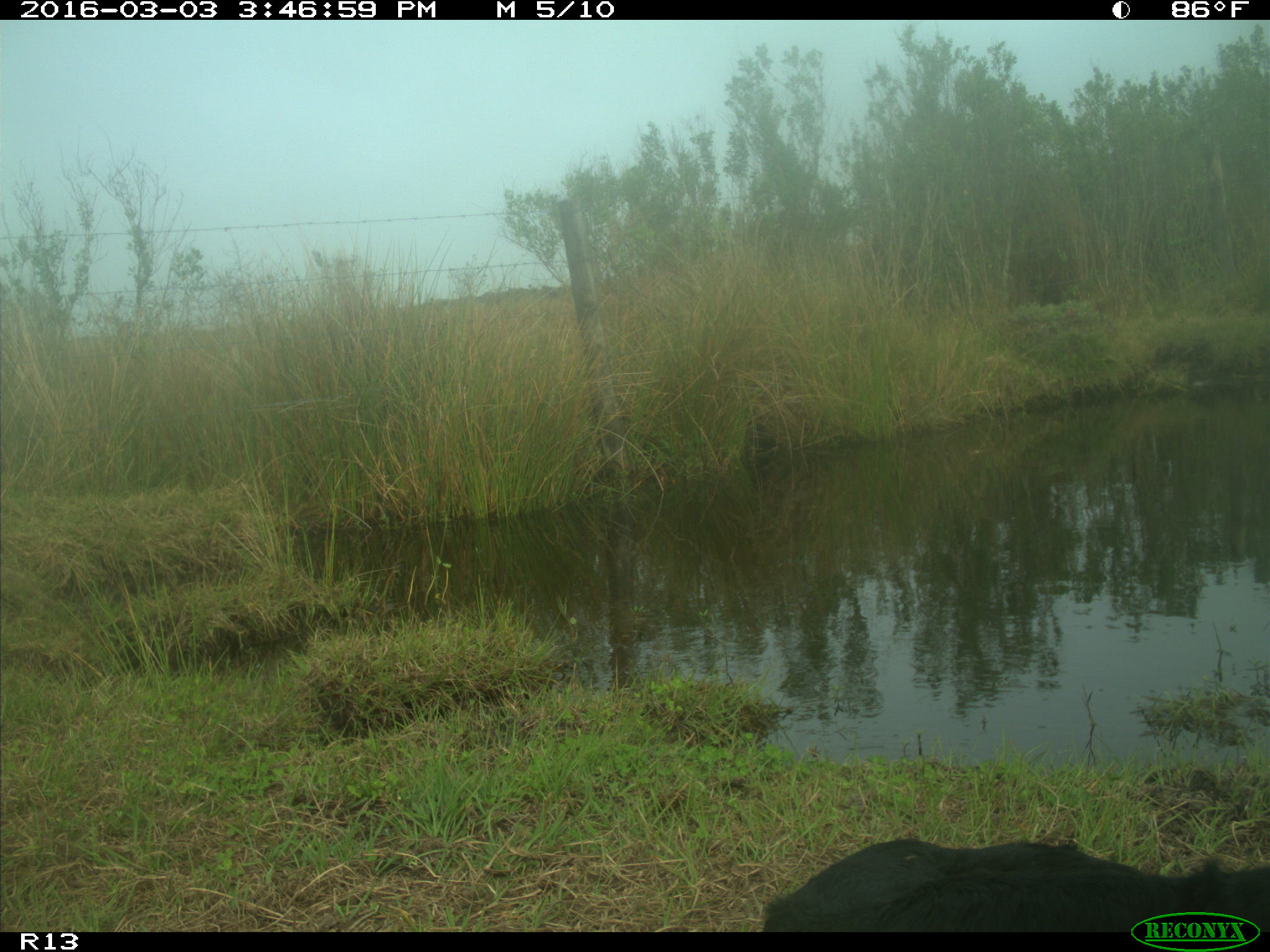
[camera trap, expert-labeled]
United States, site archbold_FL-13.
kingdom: Animalia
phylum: Chordata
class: Mammalia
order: Artiodactyla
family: Bovidae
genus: Bos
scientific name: Bos taurus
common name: domestic cow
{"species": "Bos taurus (domestic cow)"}